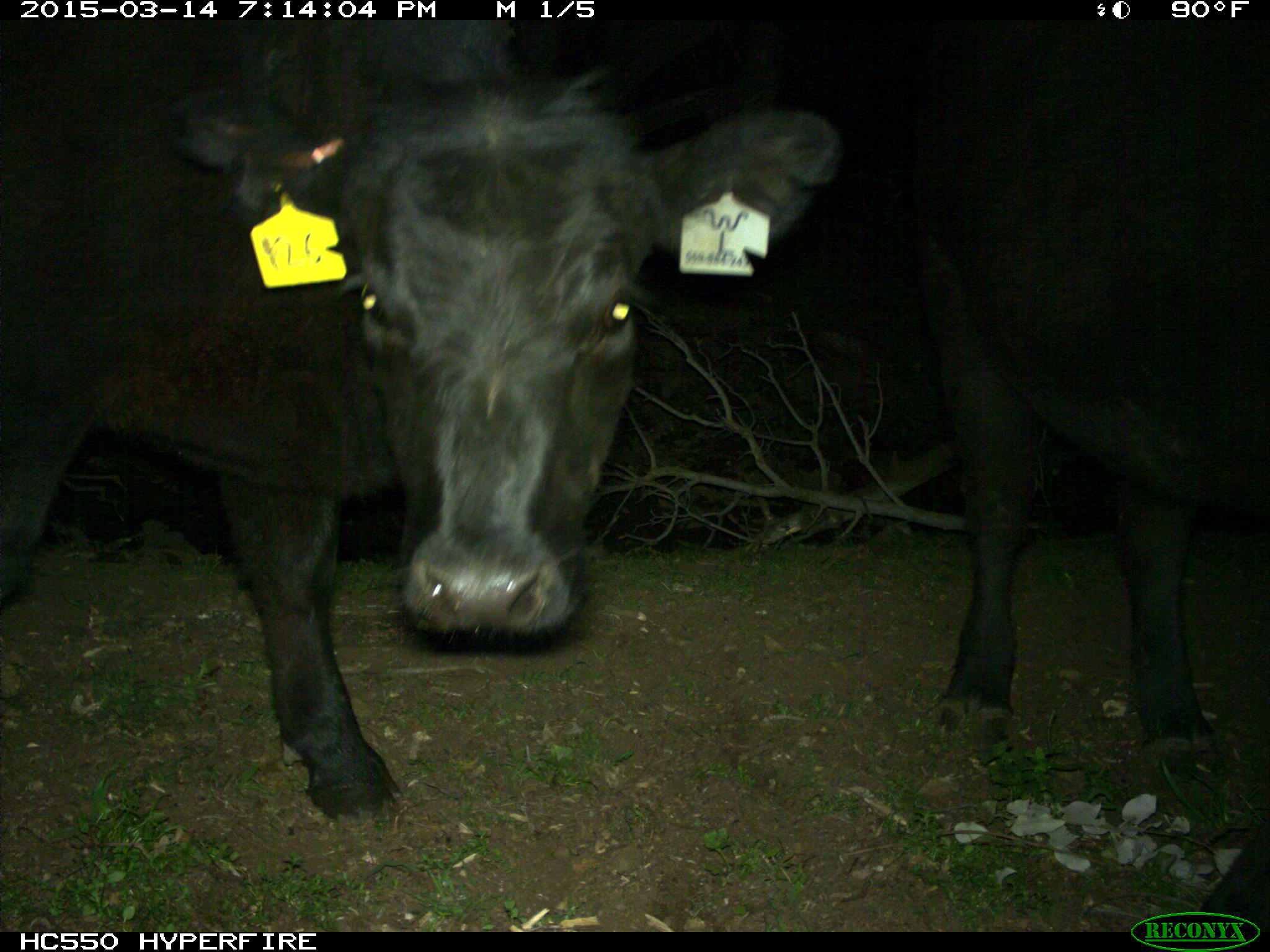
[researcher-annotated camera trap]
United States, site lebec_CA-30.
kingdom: Animalia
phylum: Chordata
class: Mammalia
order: Artiodactyla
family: Bovidae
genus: Bos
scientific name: Bos taurus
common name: domestic cow